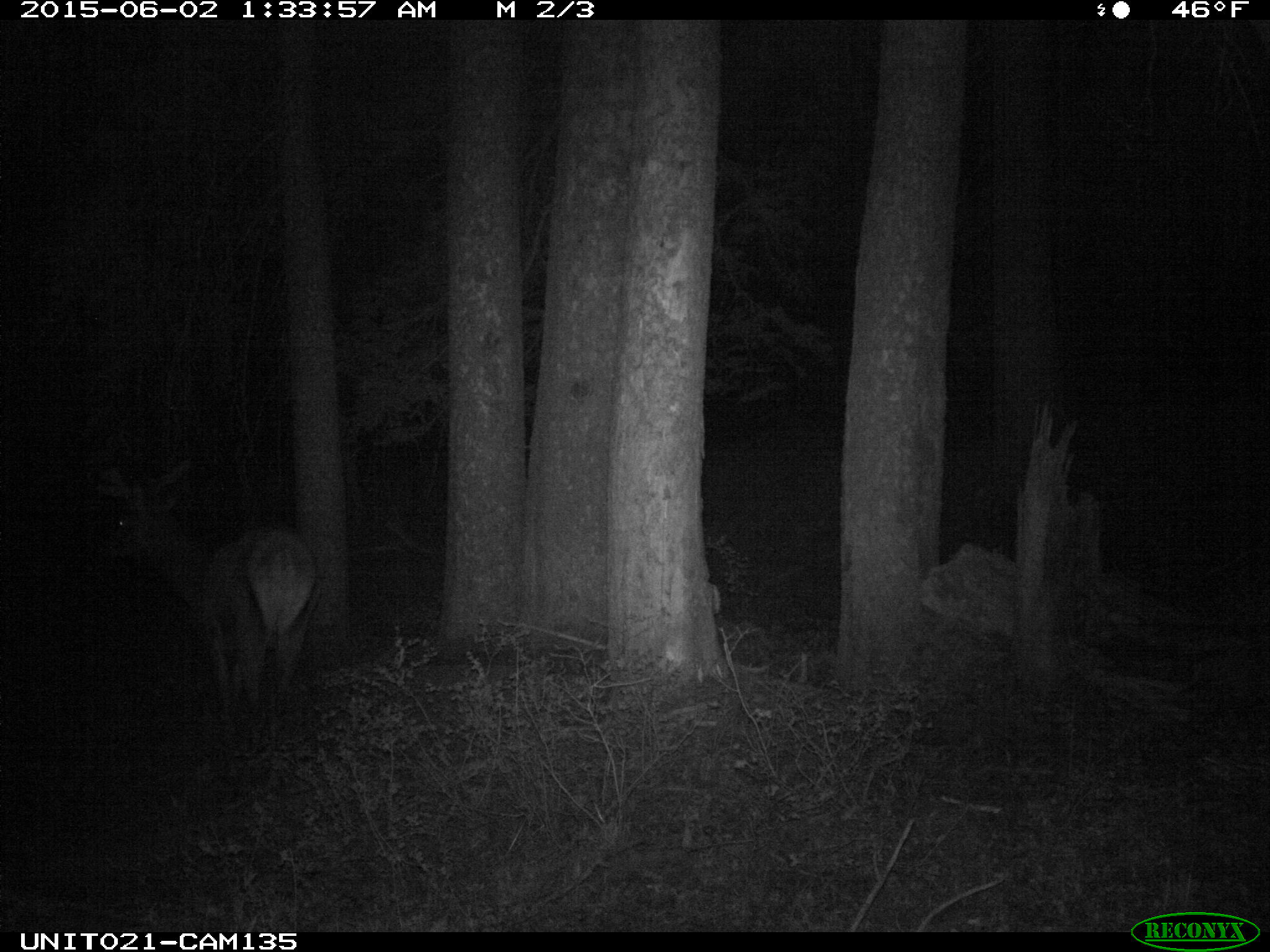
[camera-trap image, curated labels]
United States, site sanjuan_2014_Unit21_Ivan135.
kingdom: Animalia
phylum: Chordata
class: Mammalia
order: Artiodactyla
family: Cervidae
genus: Cervus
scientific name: Cervus elaphus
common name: red deer